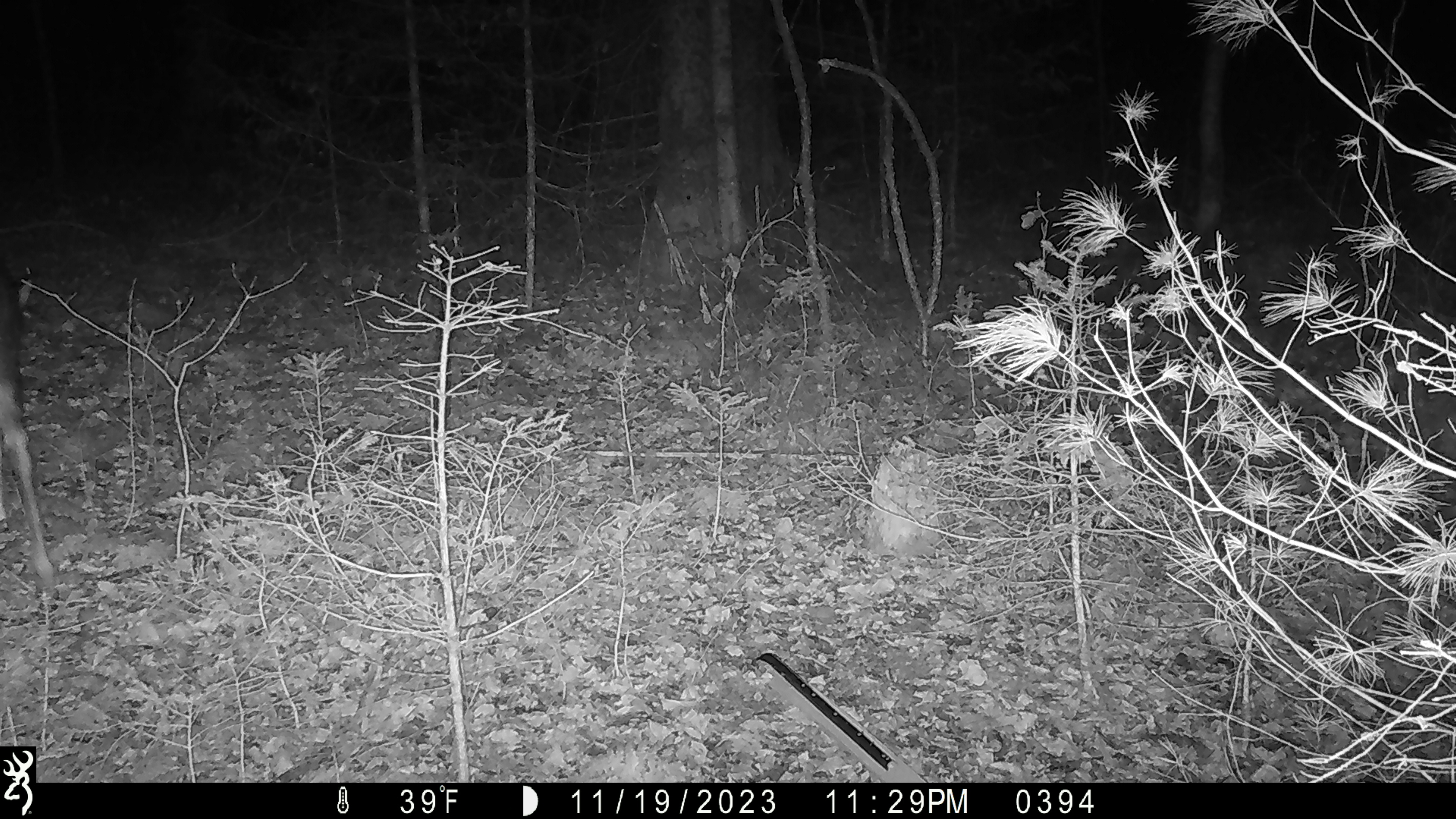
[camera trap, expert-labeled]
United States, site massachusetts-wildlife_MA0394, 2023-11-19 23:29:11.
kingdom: Animalia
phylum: Chordata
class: Mammalia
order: Artiodactyla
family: Cervidae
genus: Odocoileus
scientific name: Odocoileus virginianus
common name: white-tailed deer